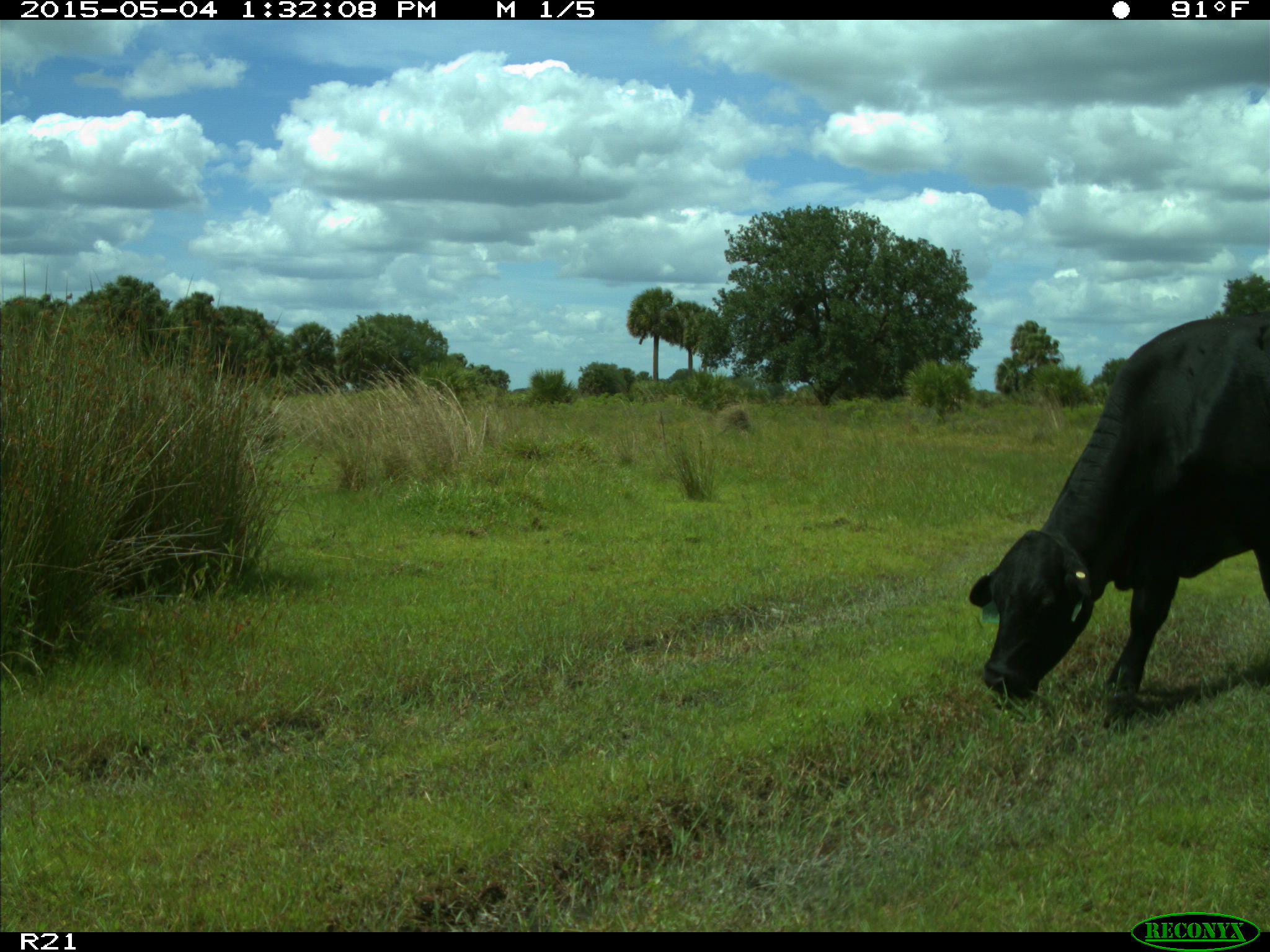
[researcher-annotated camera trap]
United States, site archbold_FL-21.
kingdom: Animalia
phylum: Chordata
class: Mammalia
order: Artiodactyla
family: Bovidae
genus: Bos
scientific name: Bos taurus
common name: domestic cow